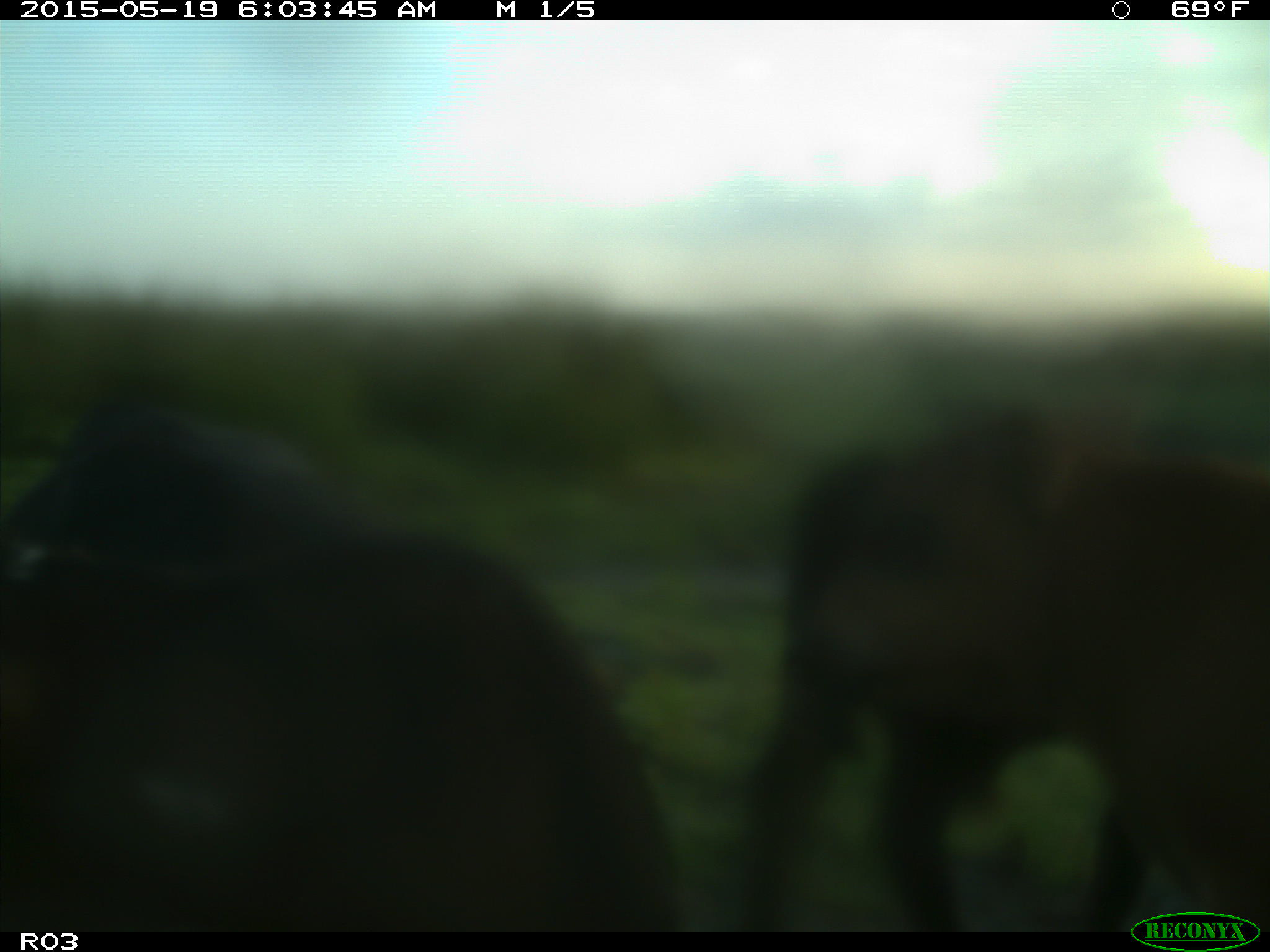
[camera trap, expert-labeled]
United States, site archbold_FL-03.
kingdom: Animalia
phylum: Chordata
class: Mammalia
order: Artiodactyla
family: Bovidae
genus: Bos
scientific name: Bos taurus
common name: domestic cow